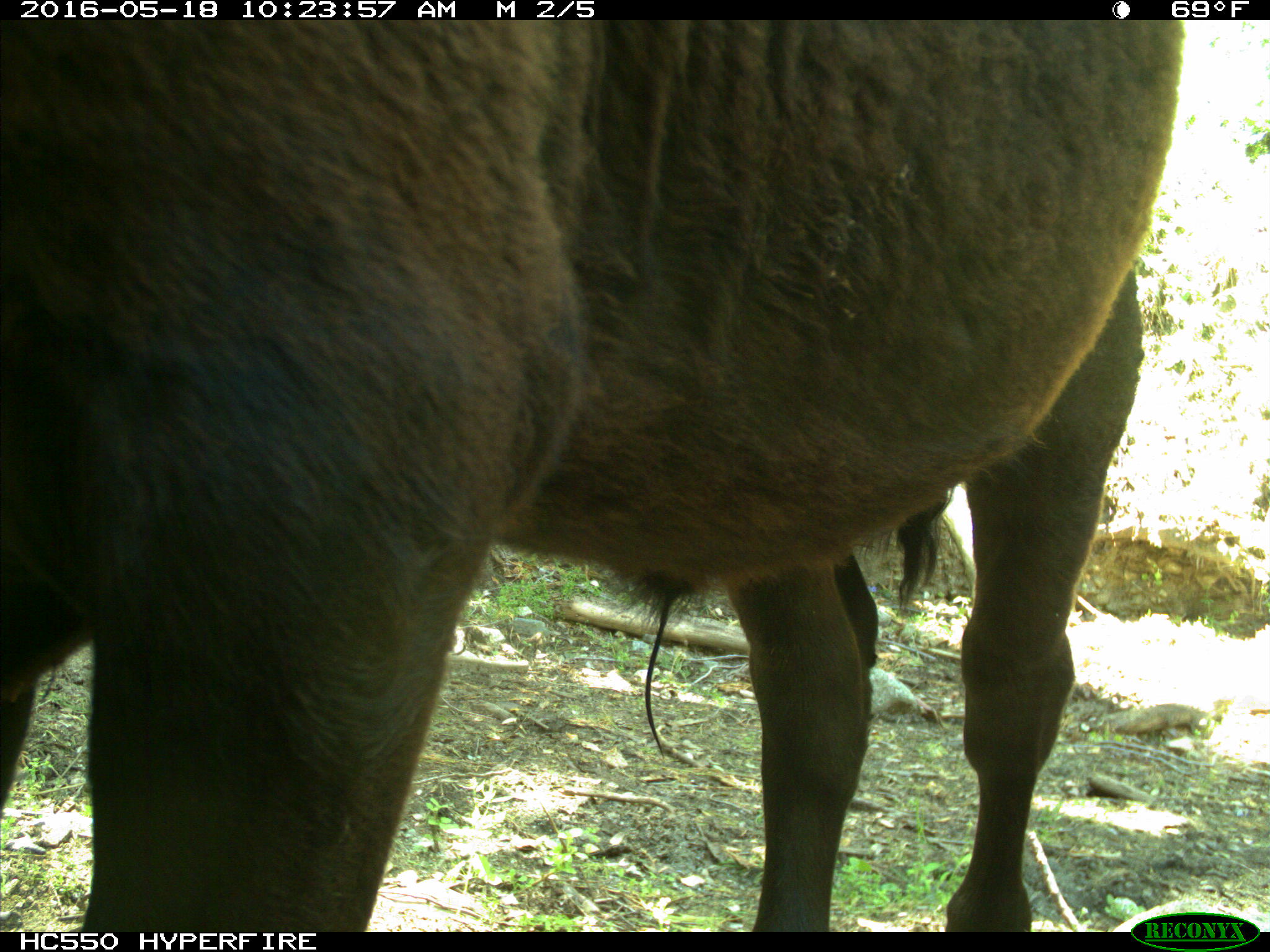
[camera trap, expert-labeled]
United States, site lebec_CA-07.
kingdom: Animalia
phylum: Chordata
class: Mammalia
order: Artiodactyla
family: Bovidae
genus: Bos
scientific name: Bos taurus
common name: domestic cow